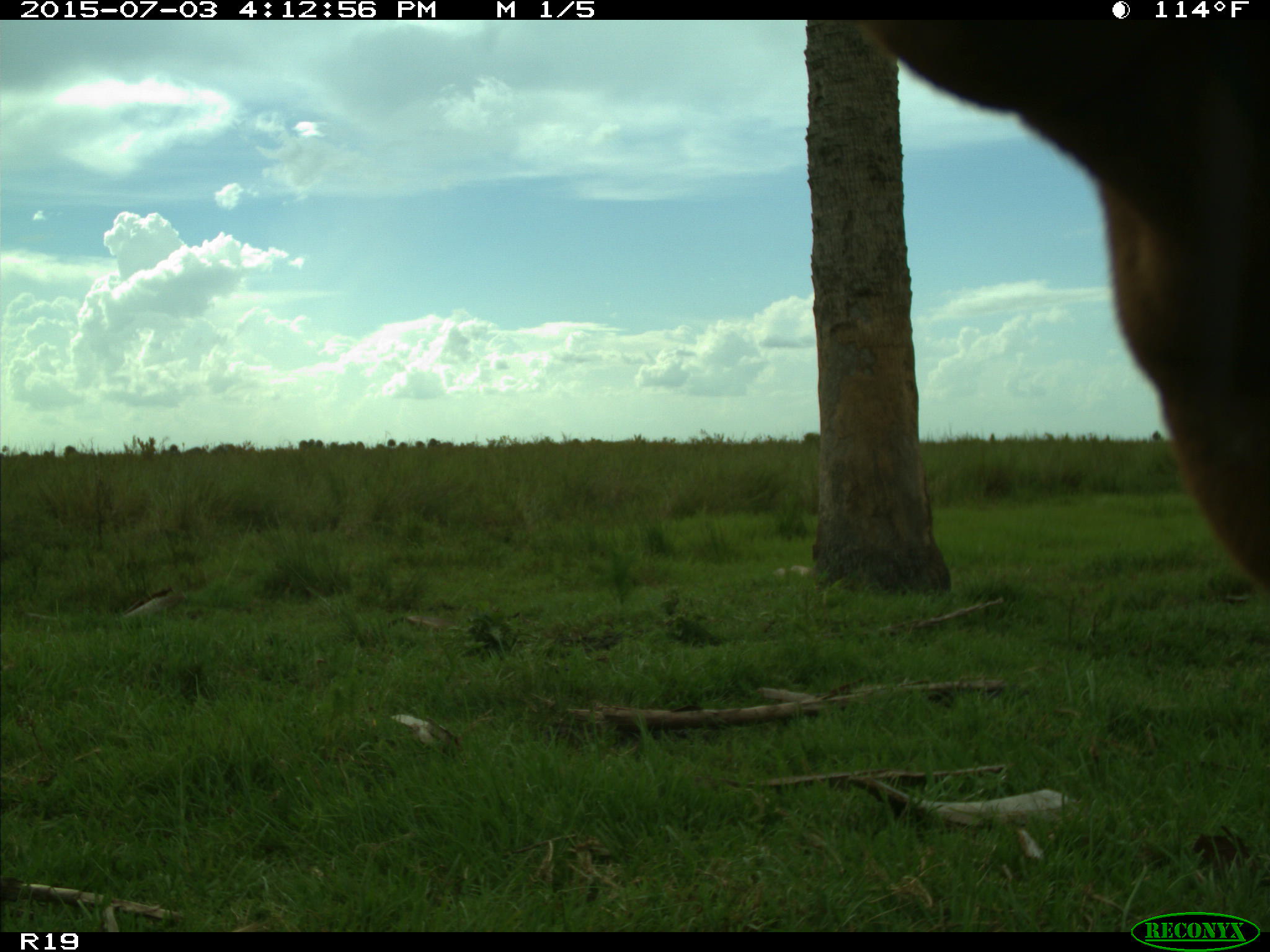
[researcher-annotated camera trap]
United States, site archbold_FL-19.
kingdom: Animalia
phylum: Chordata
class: Mammalia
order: Artiodactyla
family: Bovidae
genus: Bos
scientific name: Bos taurus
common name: domestic cow